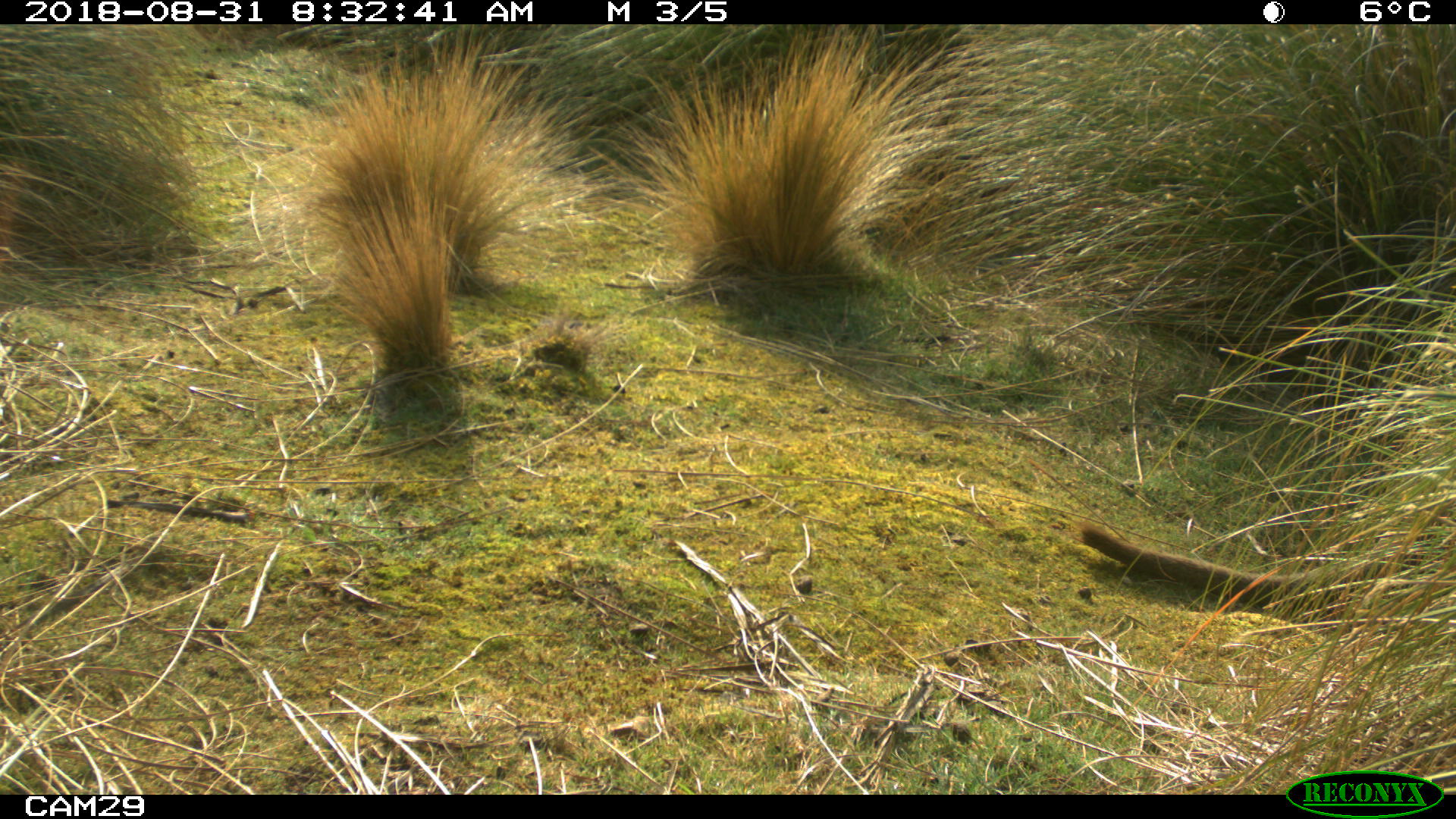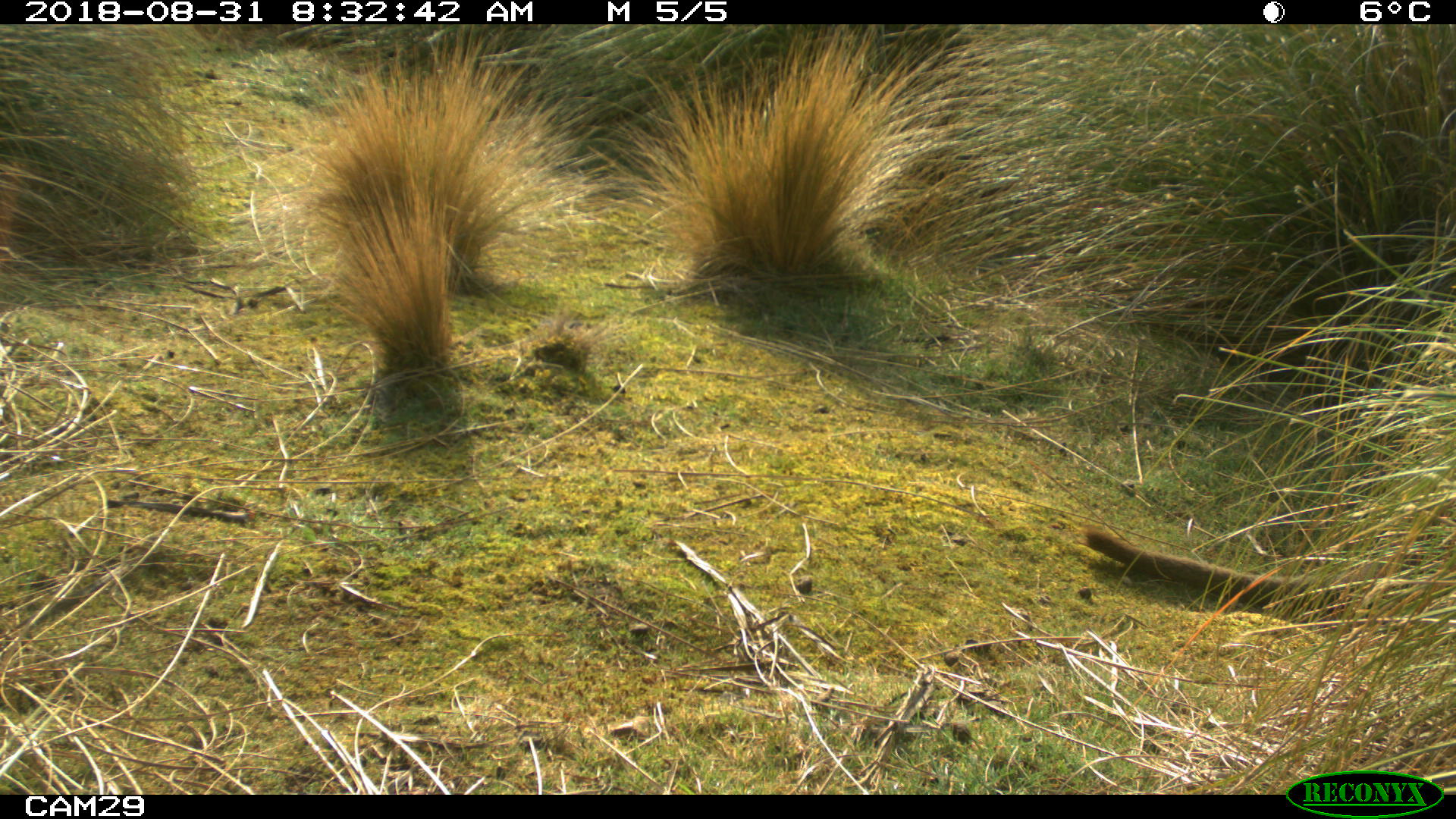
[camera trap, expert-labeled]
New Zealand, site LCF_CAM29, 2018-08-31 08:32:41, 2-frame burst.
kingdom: Animalia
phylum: Chordata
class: Mammalia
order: Diprotodontia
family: Macropodidae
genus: Notamacropus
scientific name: Notamacropus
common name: wallaby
Wallaby (Notamacropus).